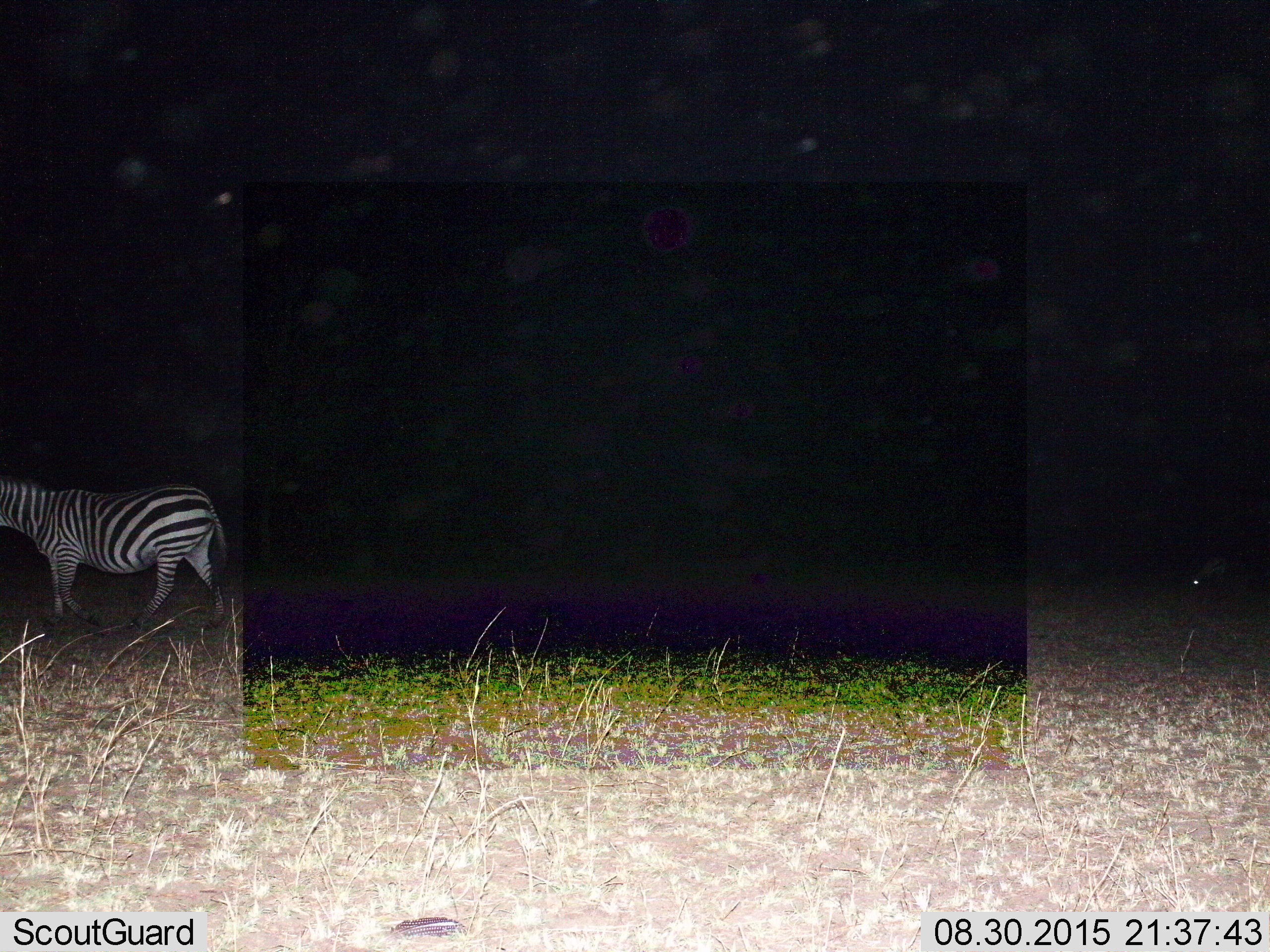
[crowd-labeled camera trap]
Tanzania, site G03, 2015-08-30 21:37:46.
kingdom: Animalia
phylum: Chordata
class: Mammalia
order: Perissodactyla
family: Equidae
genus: Equus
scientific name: Equus quagga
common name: plains zebra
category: zebra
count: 1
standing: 56%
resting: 0%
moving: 56%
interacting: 0%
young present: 0%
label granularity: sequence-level